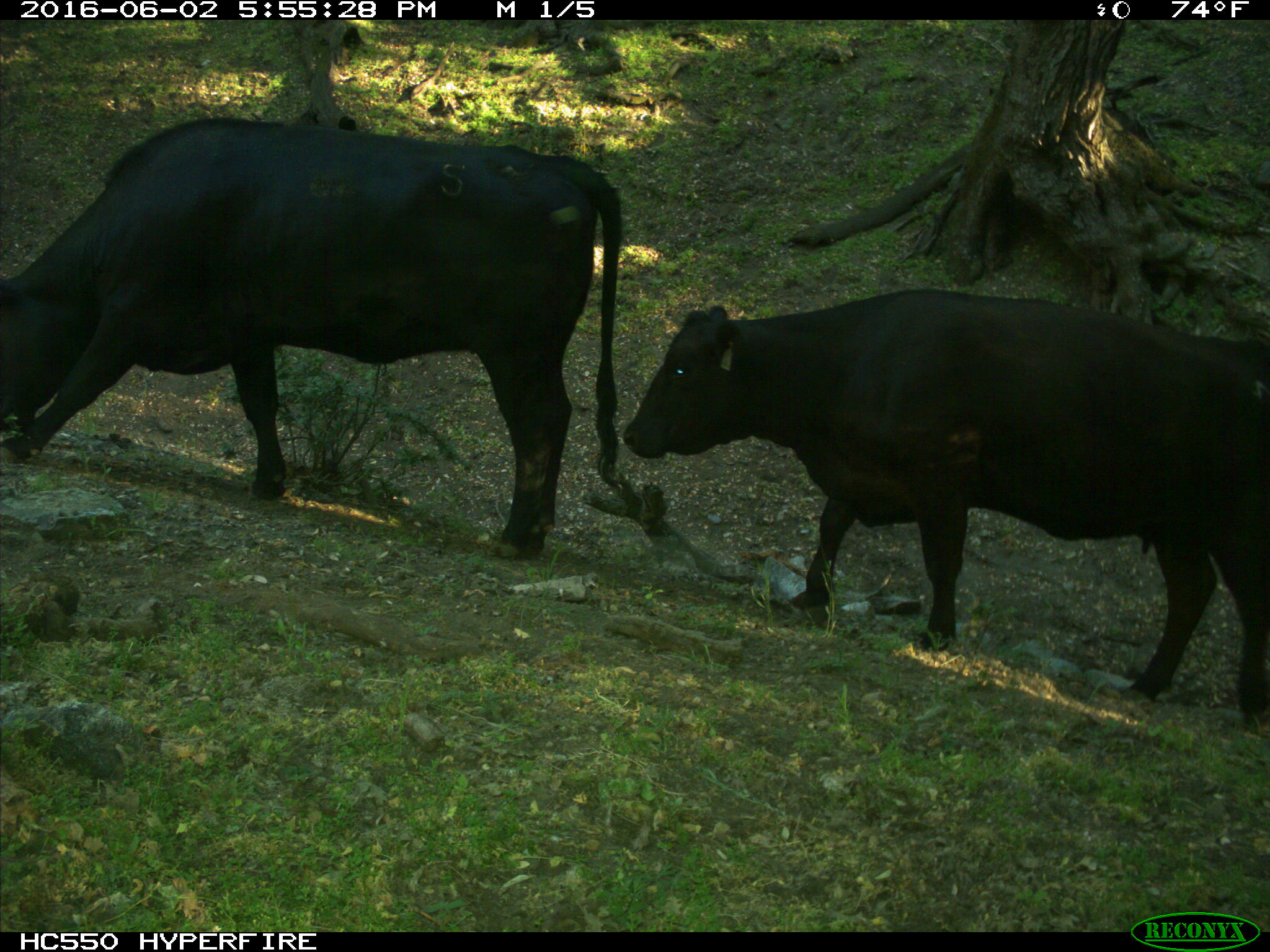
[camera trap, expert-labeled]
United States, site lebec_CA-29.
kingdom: Animalia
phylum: Chordata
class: Mammalia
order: Artiodactyla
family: Bovidae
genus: Bos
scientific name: Bos taurus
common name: domestic cow